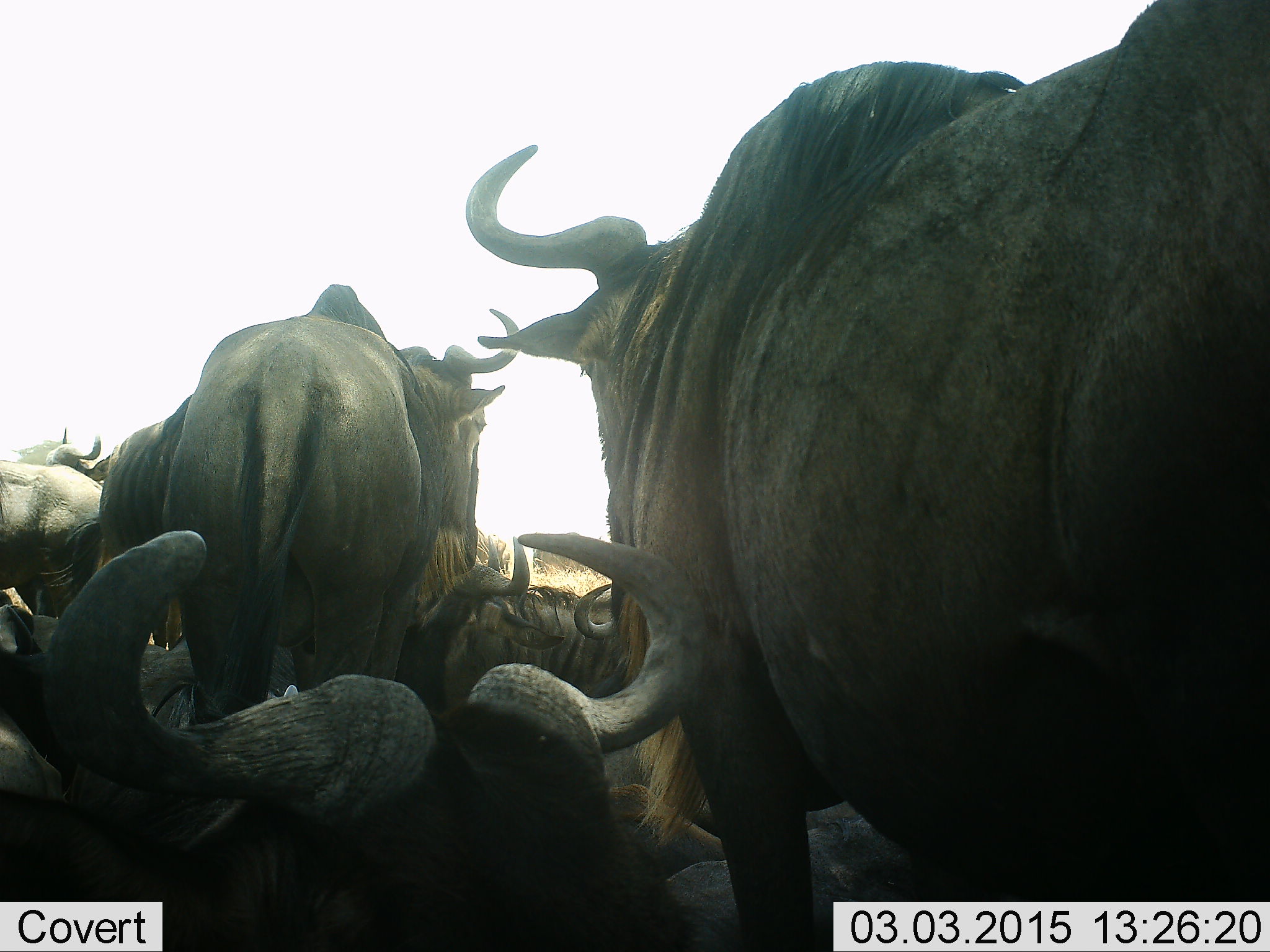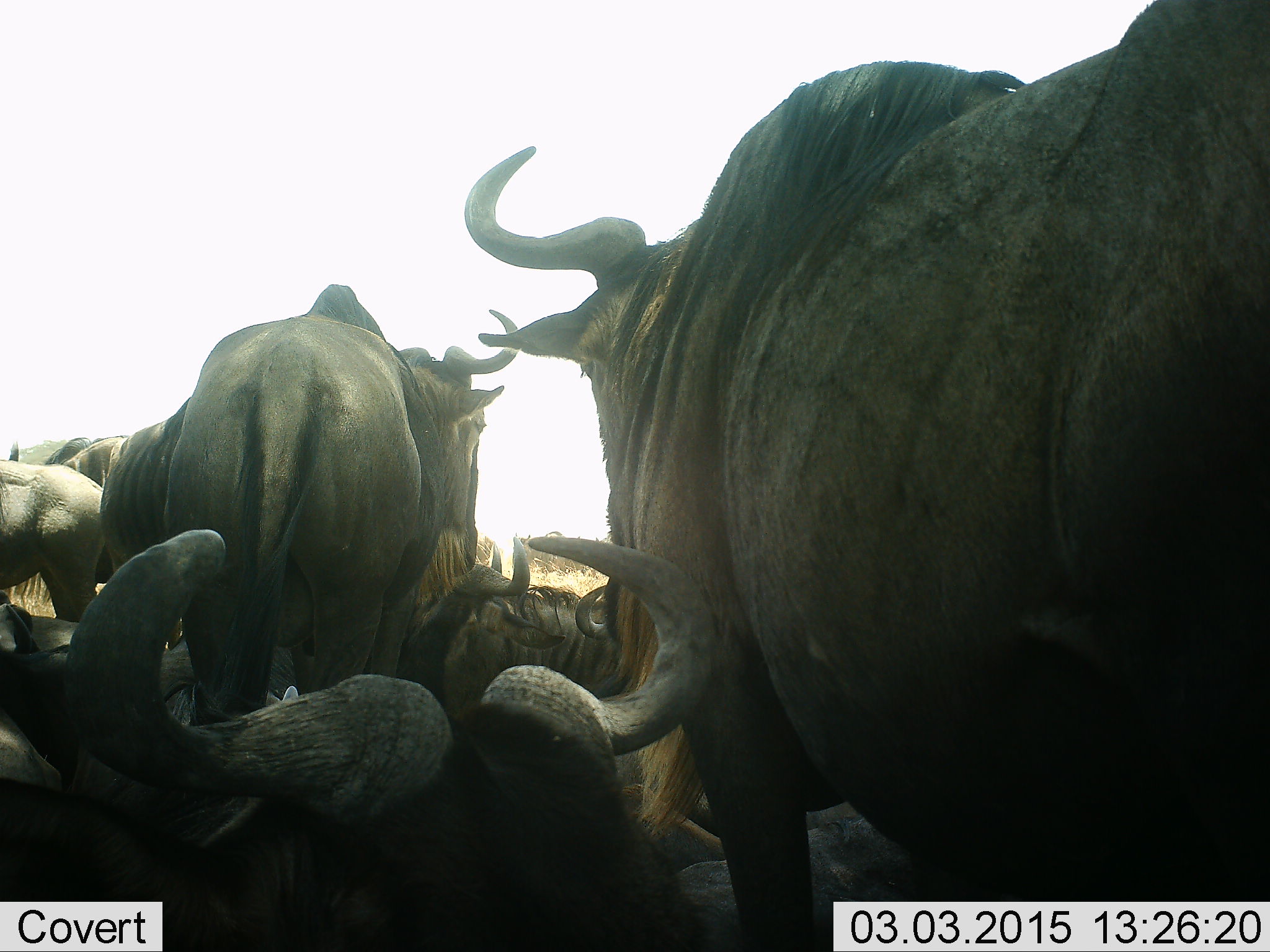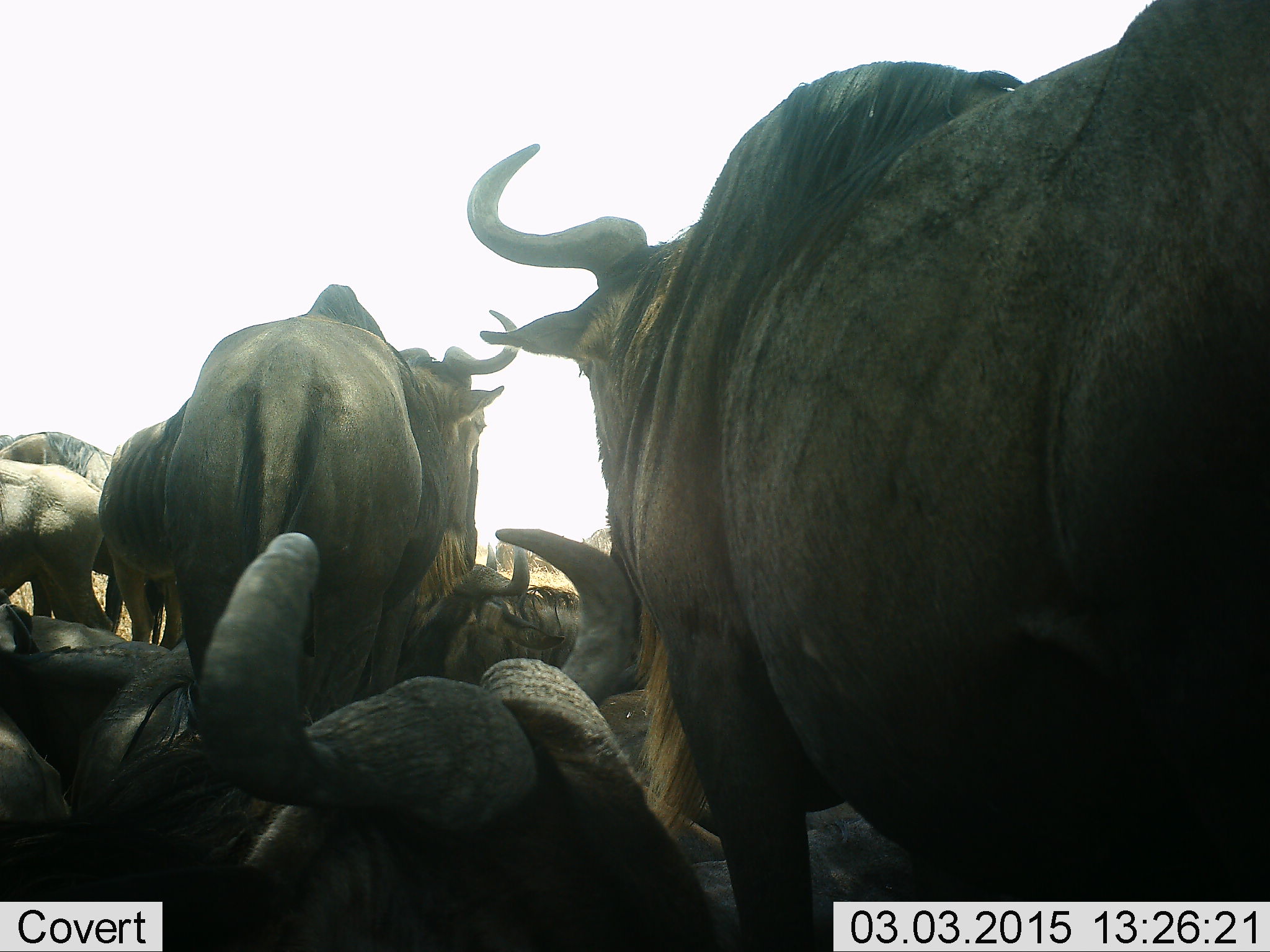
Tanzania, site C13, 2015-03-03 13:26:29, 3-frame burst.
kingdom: Animalia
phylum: Chordata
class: Mammalia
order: Artiodactyla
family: Bovidae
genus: Connochaetes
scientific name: Connochaetes taurinus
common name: blue wildebeest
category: wildebeest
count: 7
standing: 90%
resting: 90%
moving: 0%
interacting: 20%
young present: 0%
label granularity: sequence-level